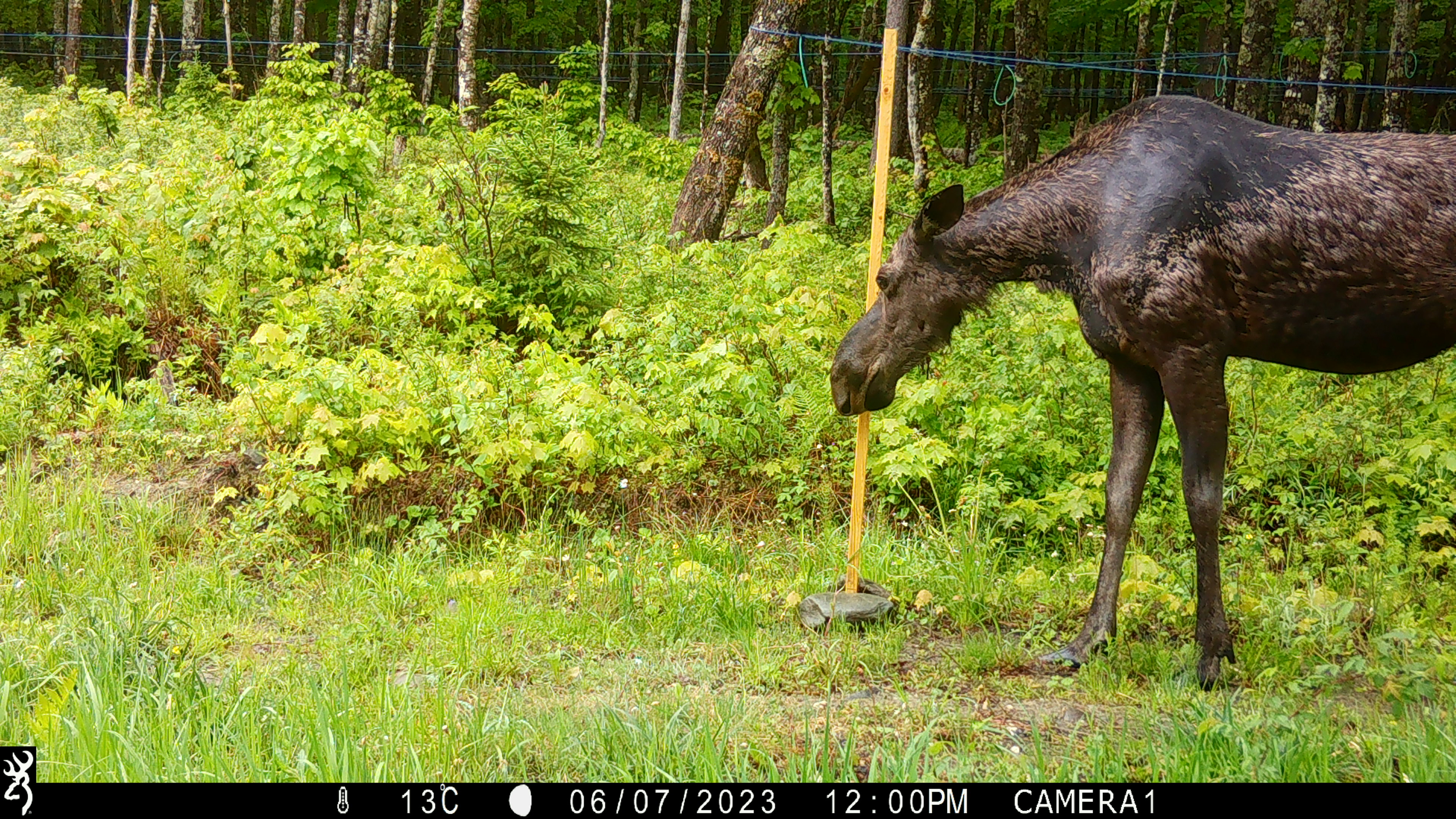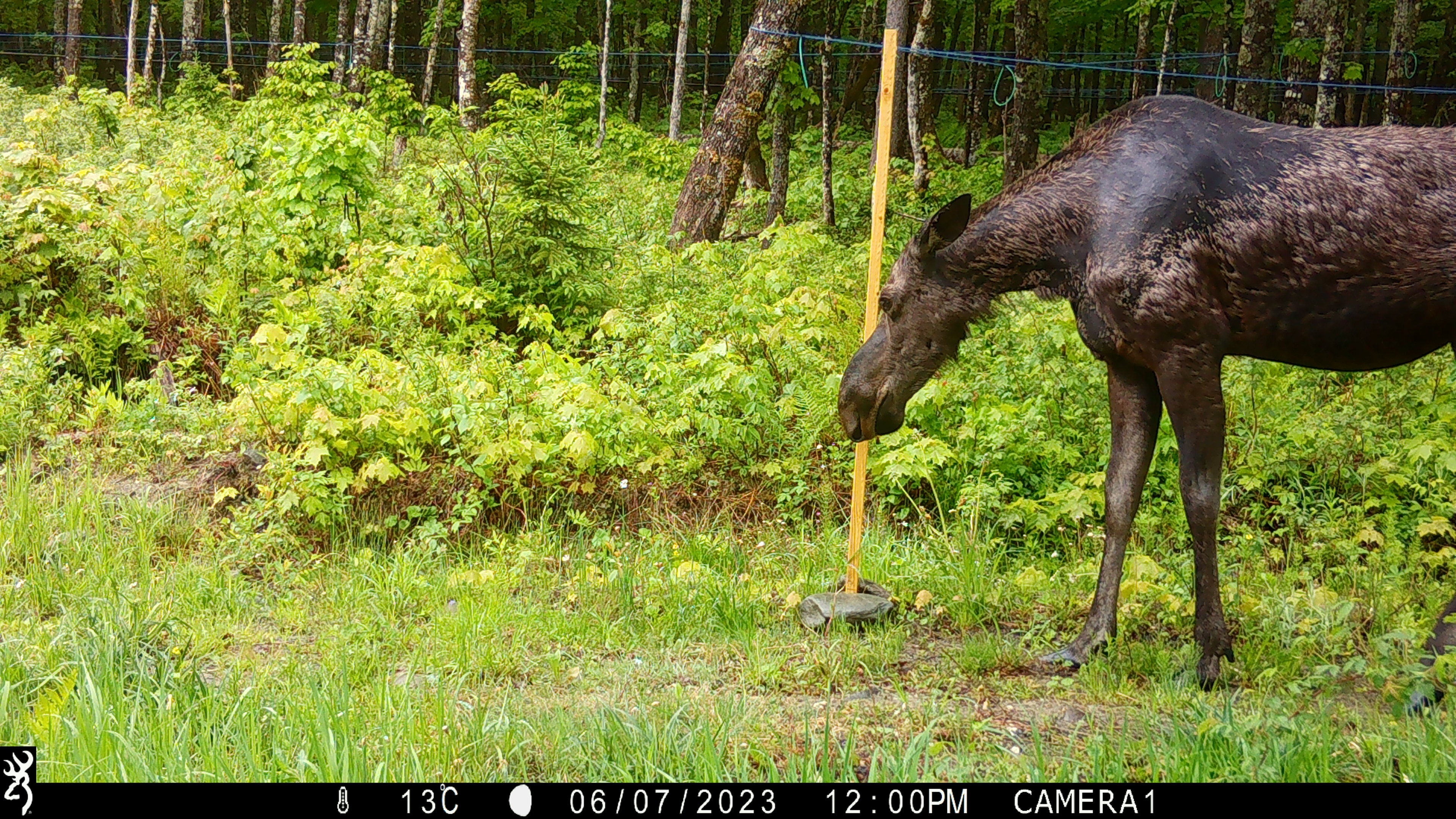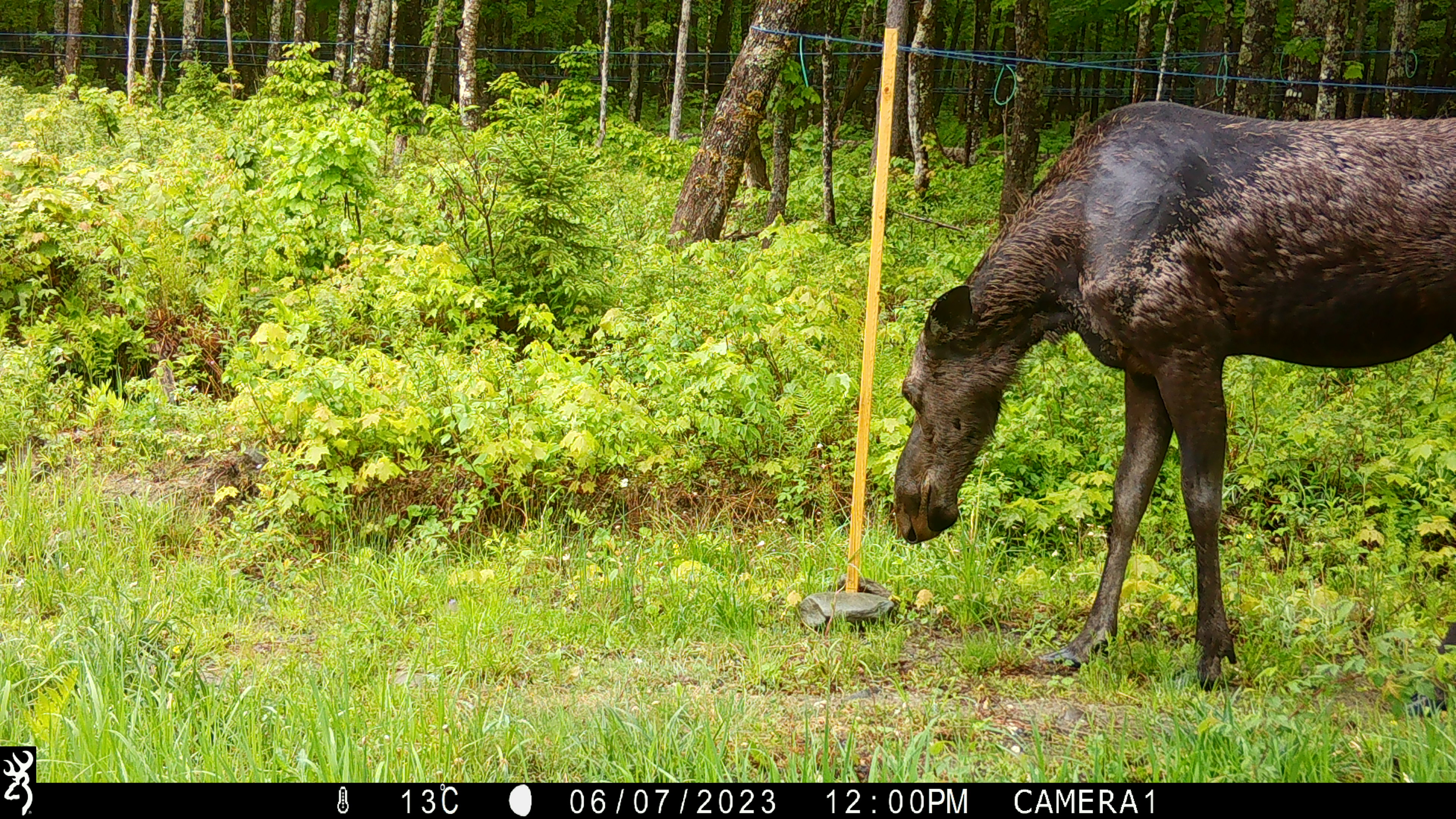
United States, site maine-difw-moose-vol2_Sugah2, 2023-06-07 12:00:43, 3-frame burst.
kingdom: Animalia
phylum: Chordata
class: Mammalia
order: Artiodactyla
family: Cervidae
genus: Alces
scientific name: Alces alces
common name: moose